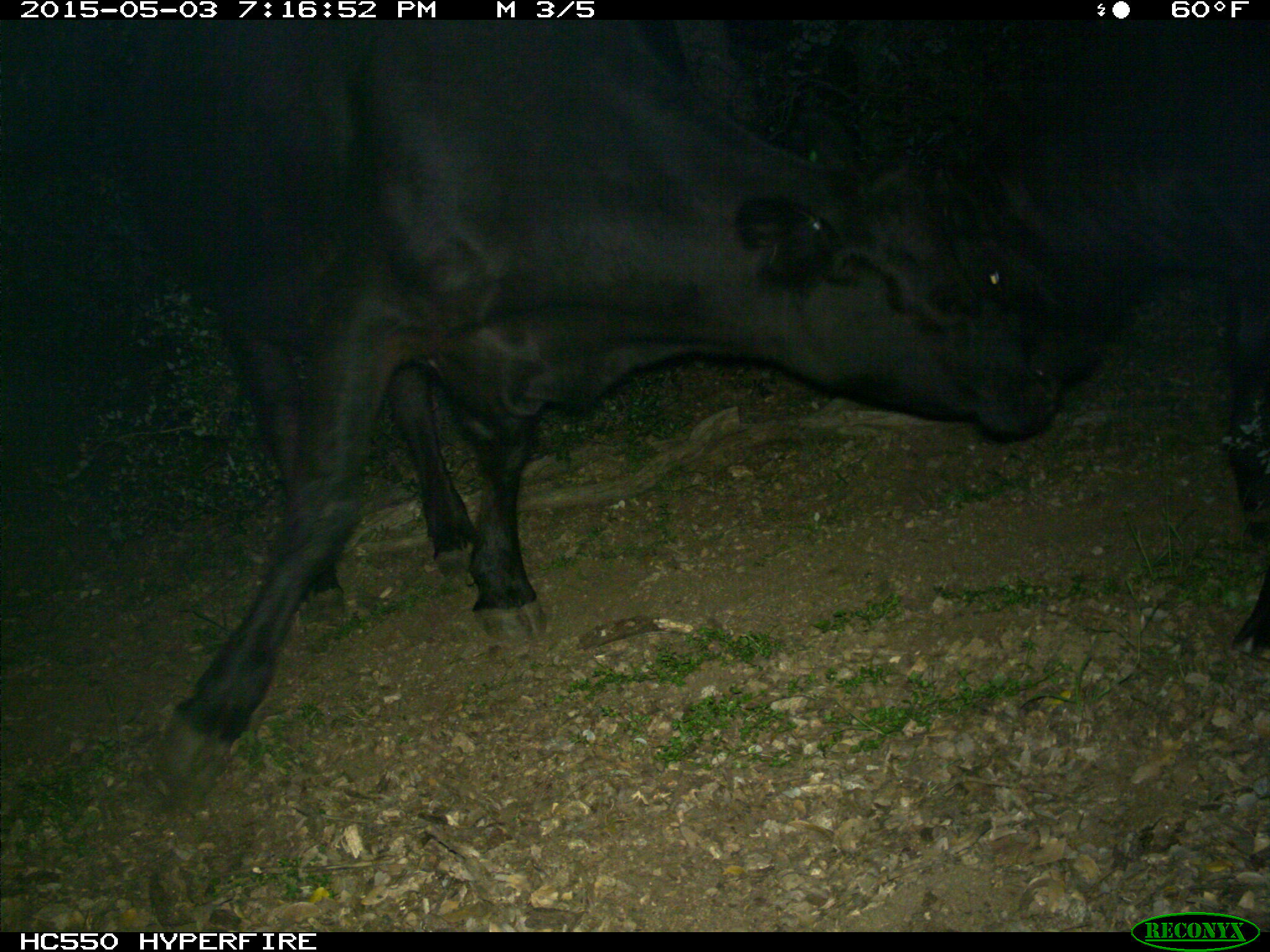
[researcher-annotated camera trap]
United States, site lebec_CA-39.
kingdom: Animalia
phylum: Chordata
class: Mammalia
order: Artiodactyla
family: Bovidae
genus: Bos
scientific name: Bos taurus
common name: domestic cow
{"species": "Bos taurus (domestic cow)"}